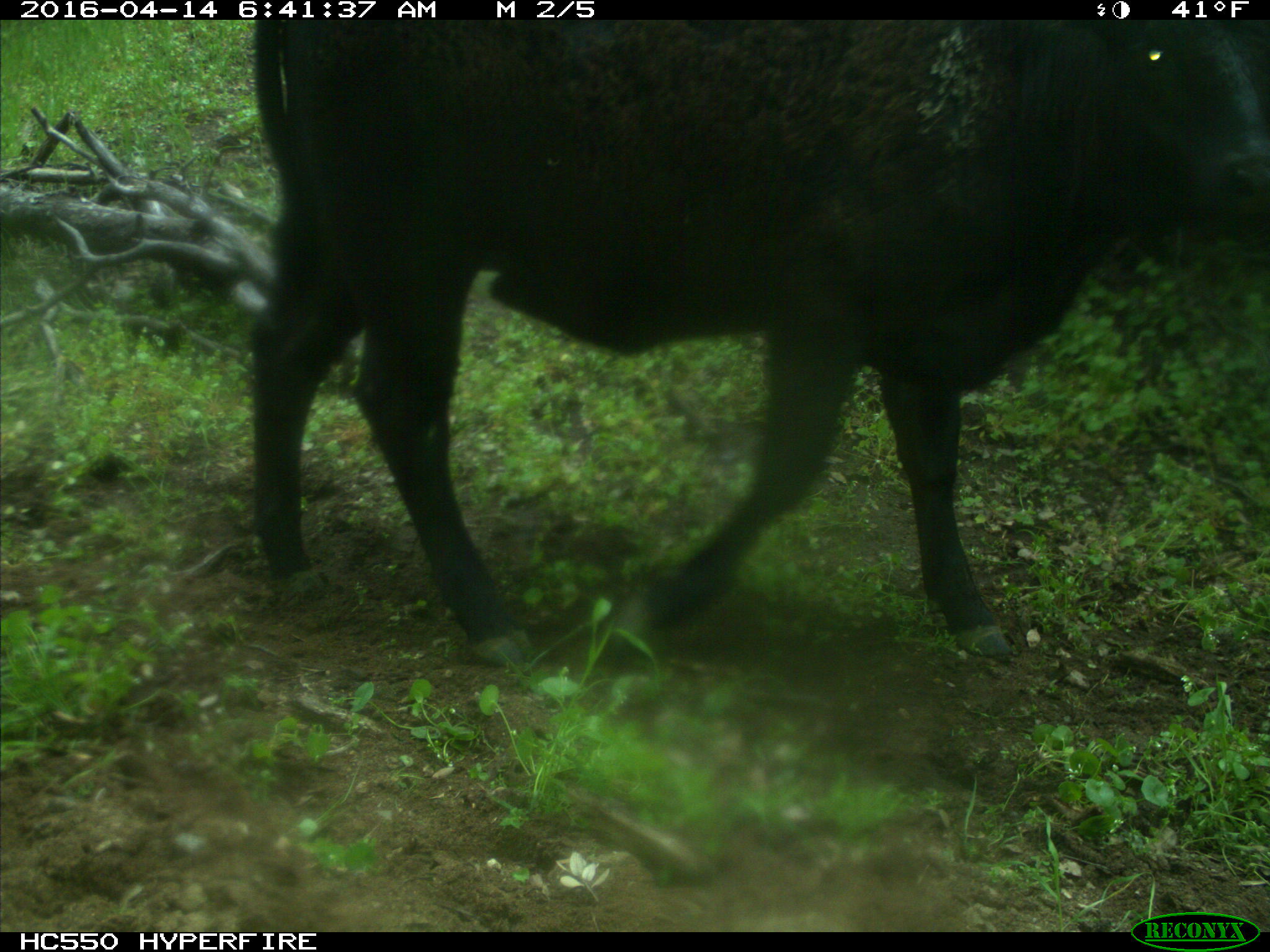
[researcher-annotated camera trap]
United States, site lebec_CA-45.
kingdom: Animalia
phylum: Chordata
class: Mammalia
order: Artiodactyla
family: Bovidae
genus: Bos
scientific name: Bos taurus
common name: domestic cow